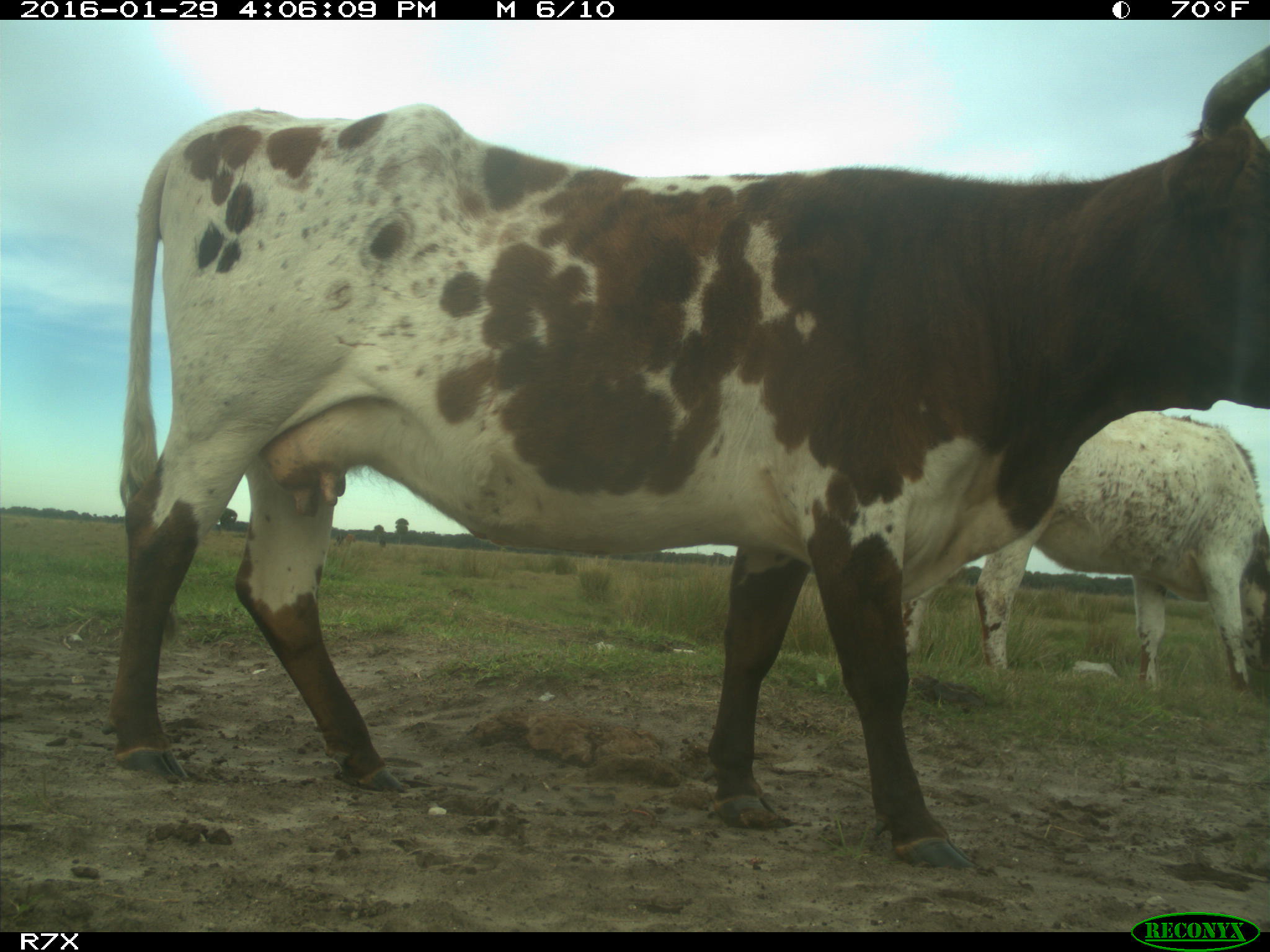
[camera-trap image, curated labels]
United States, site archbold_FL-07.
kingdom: Animalia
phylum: Chordata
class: Mammalia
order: Artiodactyla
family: Bovidae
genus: Bos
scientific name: Bos taurus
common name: domestic cow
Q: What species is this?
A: Bos taurus (domestic cow).